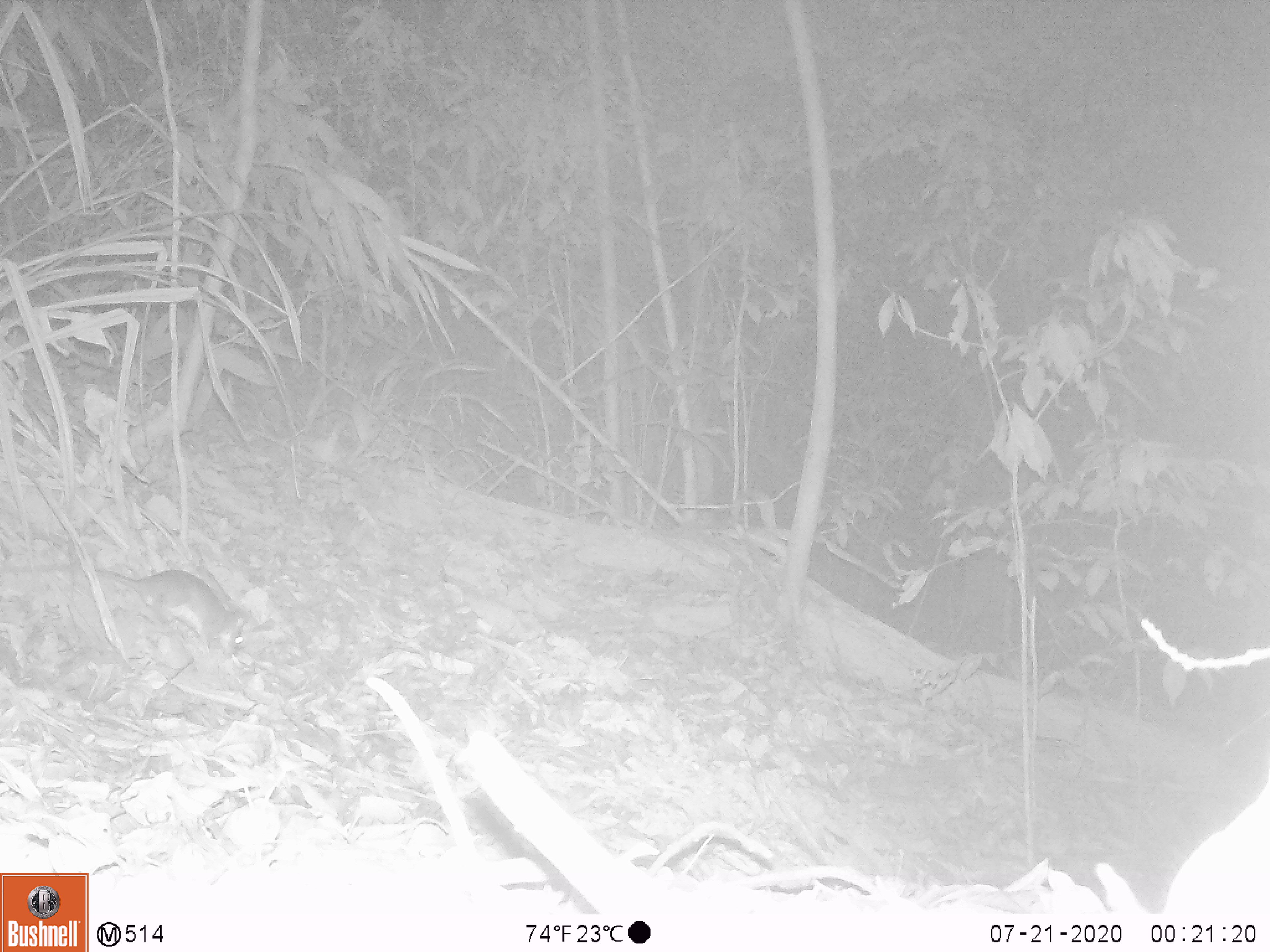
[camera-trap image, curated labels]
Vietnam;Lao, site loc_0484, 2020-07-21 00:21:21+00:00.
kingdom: Animalia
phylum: Chordata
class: Mammalia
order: Rodentia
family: Muridae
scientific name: Muridae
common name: old-world mice and rats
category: unidentified murid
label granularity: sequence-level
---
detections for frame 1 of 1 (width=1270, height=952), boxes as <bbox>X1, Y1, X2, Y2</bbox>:
unidentified murid: <bbox>99, 569, 245, 656</bbox>